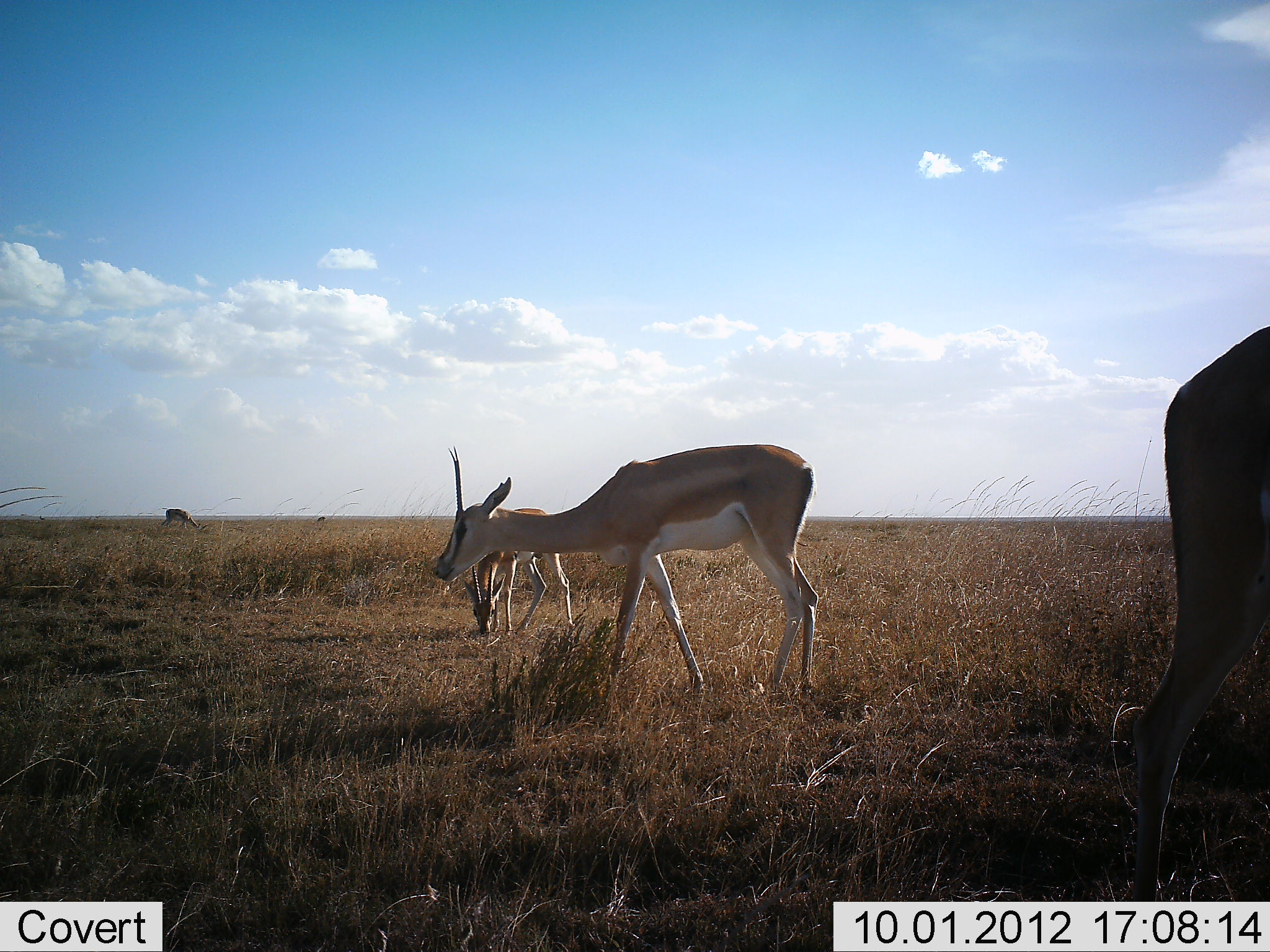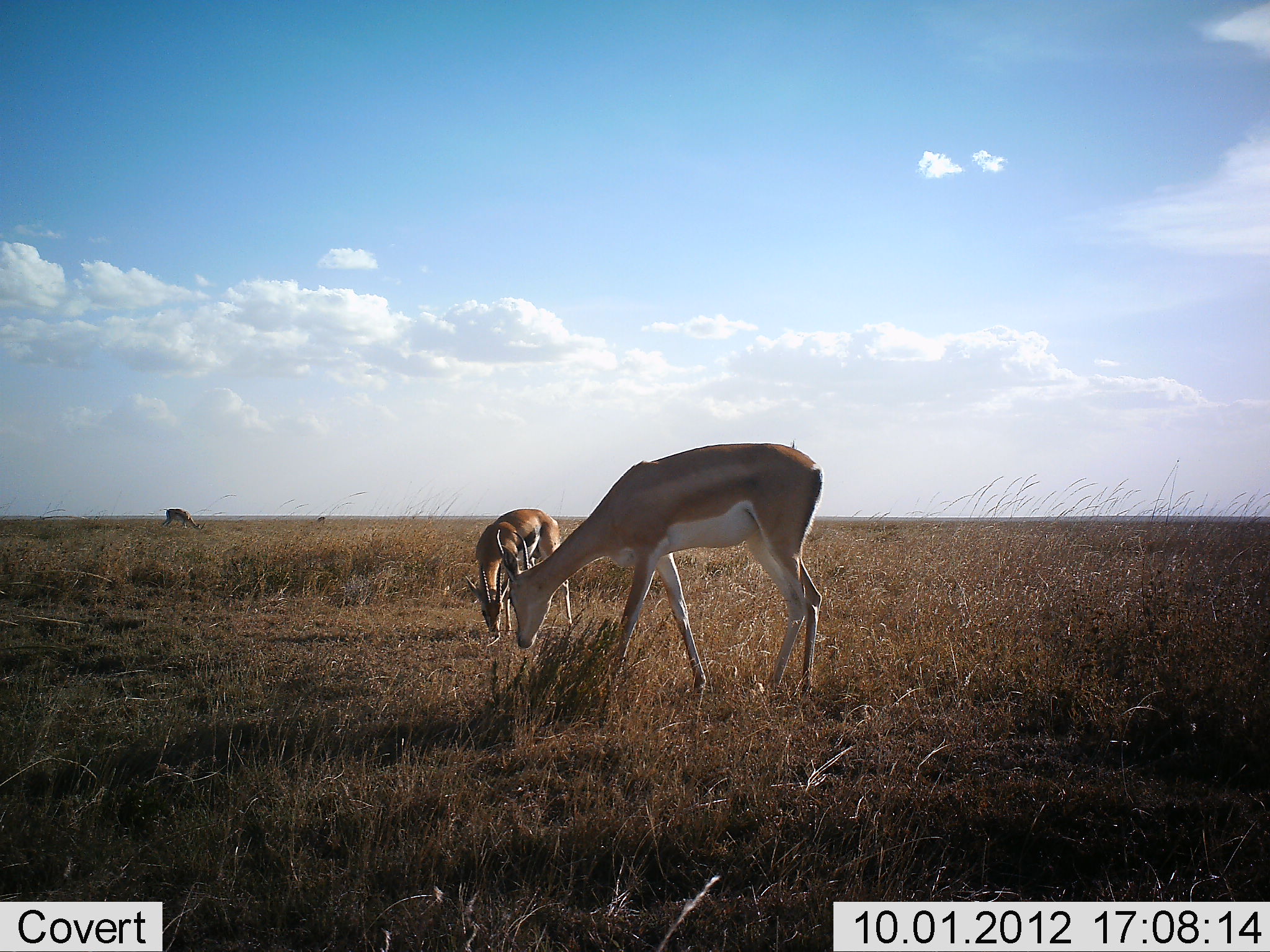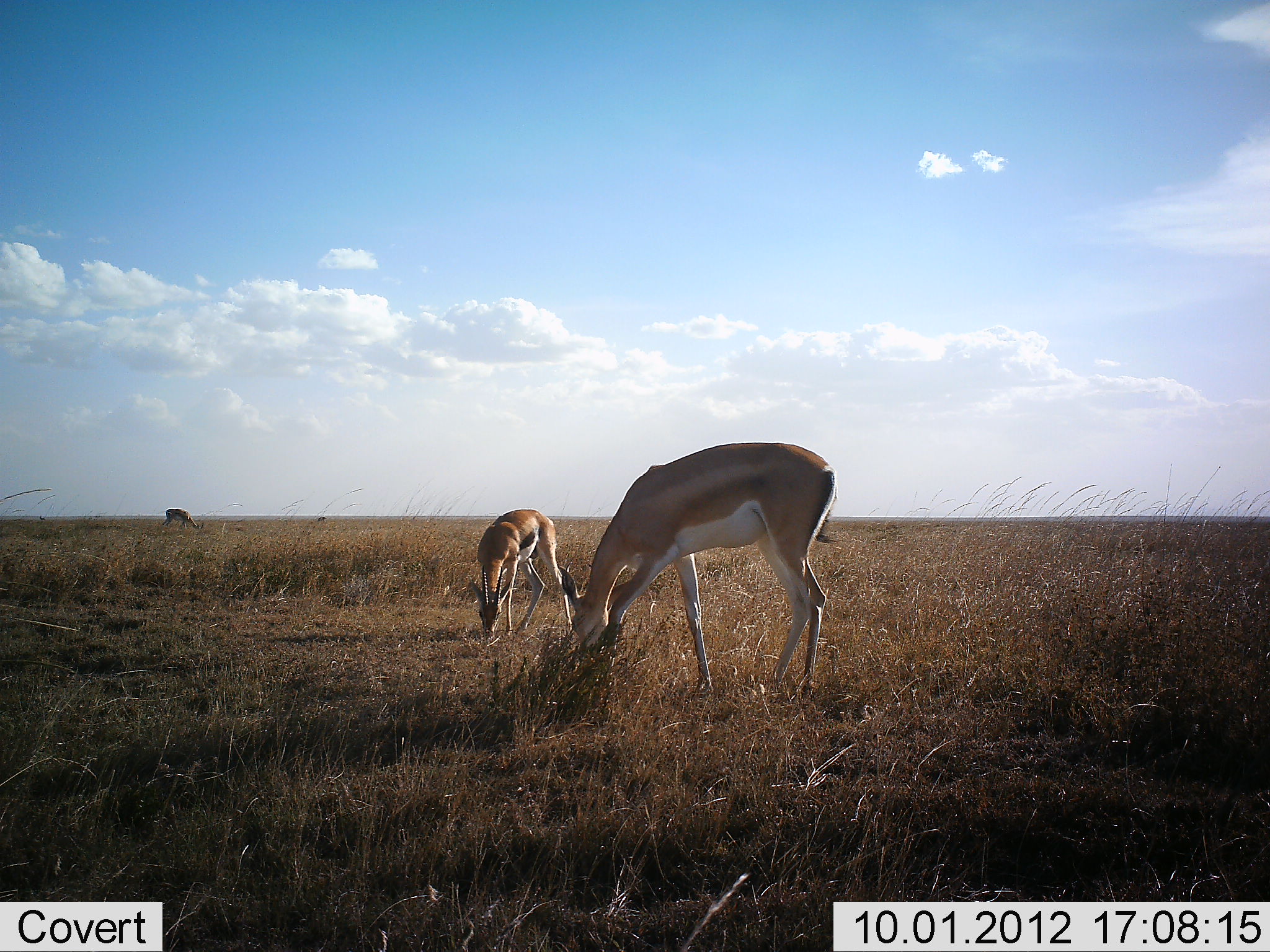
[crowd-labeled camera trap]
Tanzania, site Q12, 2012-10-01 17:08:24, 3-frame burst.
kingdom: Animalia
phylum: Chordata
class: Mammalia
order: Artiodactyla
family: Bovidae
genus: Nanger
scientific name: Nanger granti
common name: grant's gazelle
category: gazellegrants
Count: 3.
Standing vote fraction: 17%.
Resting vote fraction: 0%.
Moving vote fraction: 25%.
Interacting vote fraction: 0%.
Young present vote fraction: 0%.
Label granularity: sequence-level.